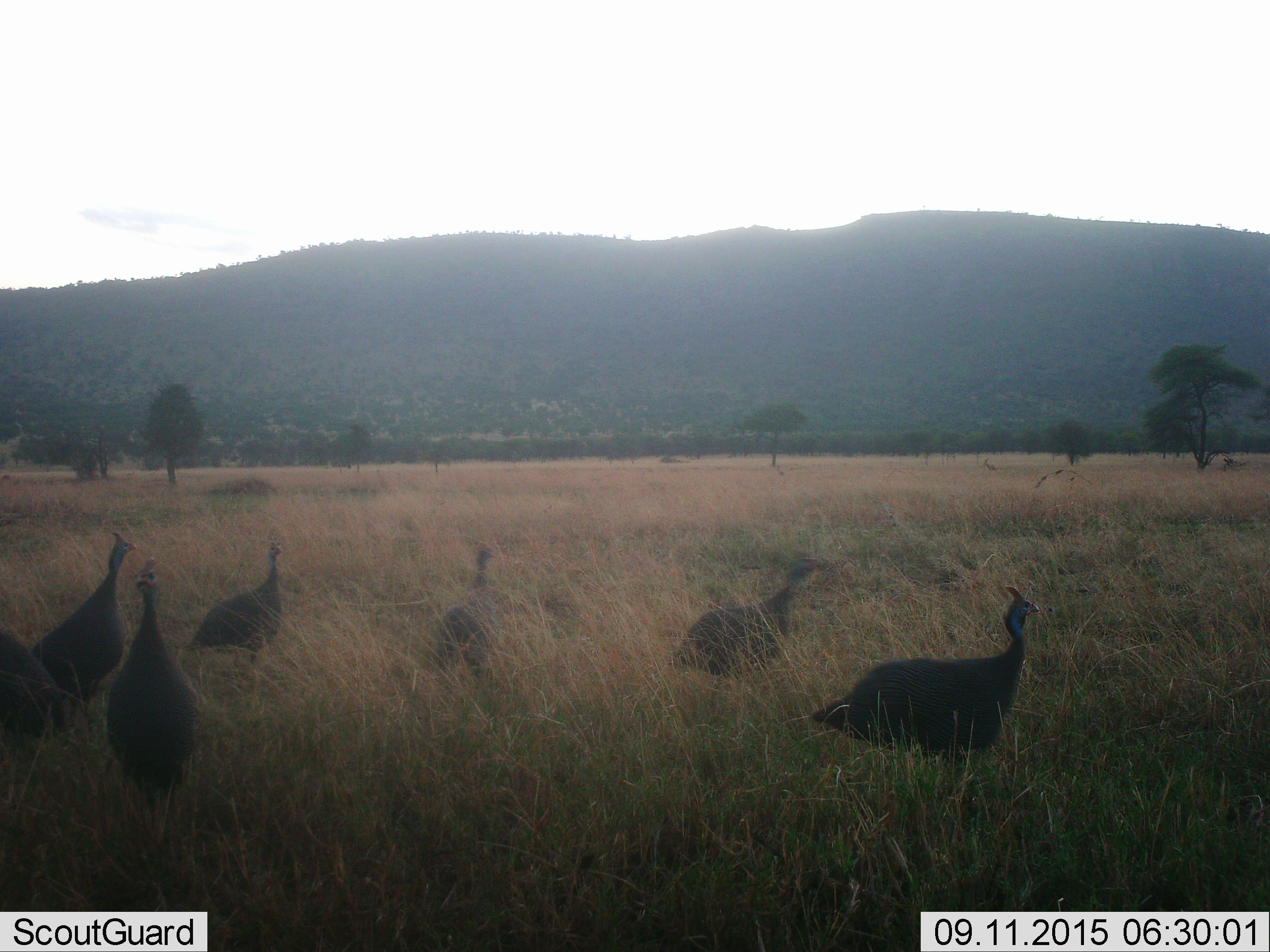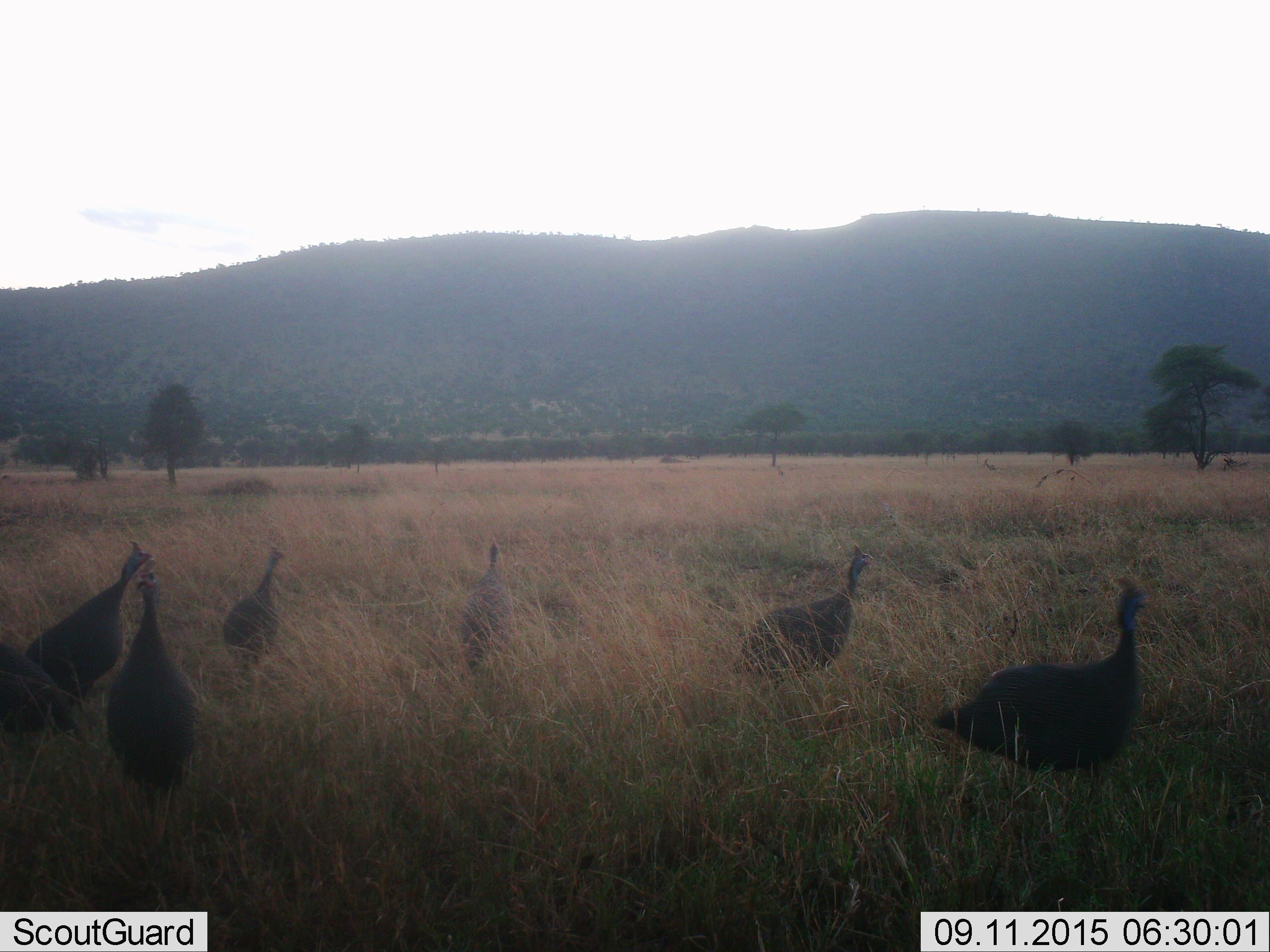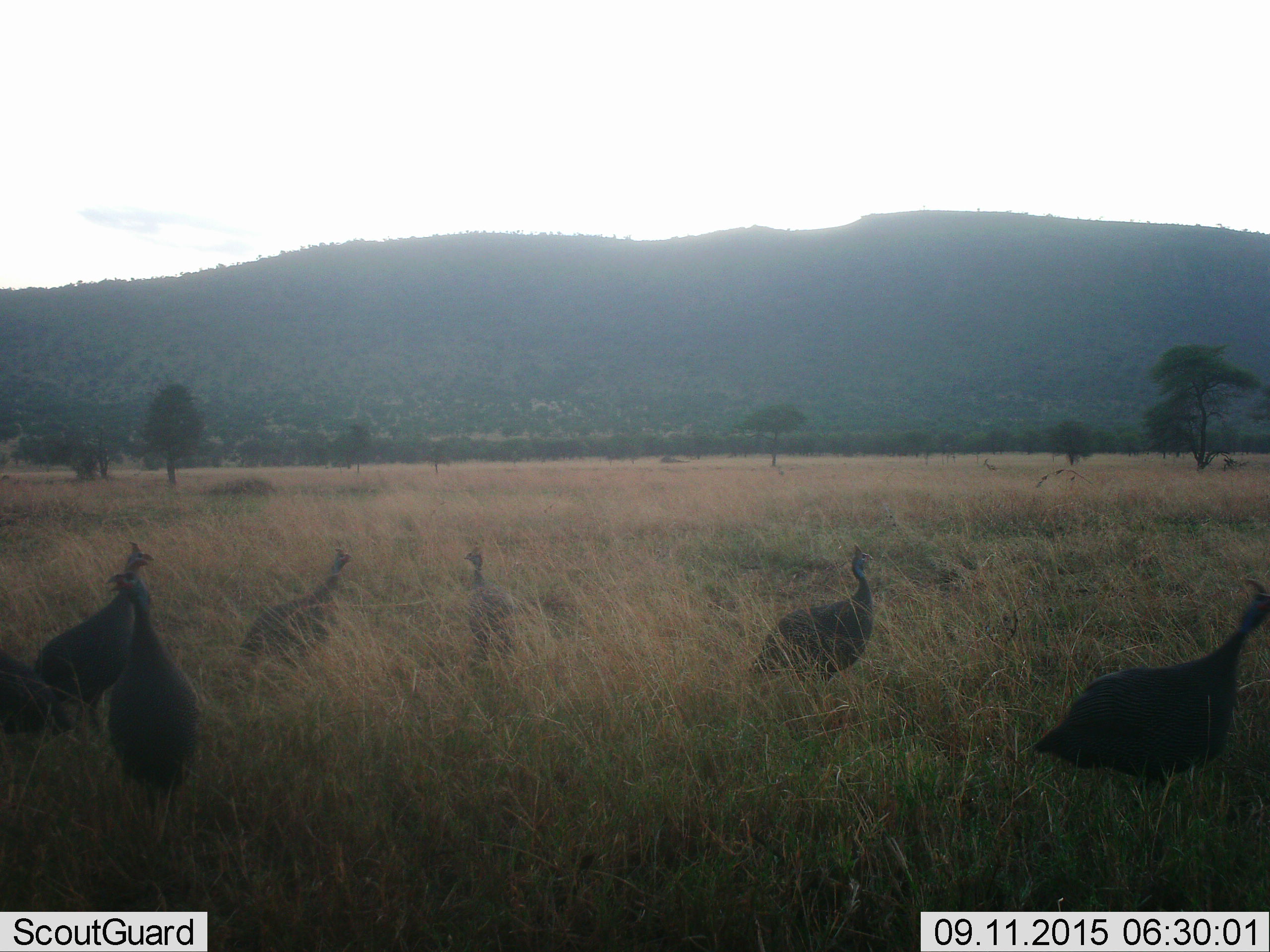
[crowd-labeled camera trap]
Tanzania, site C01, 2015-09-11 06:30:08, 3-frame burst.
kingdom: Animalia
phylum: Chordata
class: Aves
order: Galliformes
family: Numididae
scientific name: Numididae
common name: guinea fowl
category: guineafowl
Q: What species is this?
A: Guineafowl (guinea fowl) (Numididae).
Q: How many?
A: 7.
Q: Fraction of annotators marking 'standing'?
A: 67%.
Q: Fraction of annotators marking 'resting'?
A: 0%.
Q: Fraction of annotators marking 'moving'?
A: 72%.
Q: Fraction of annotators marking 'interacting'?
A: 0%.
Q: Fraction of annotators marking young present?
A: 0%.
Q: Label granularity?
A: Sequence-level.